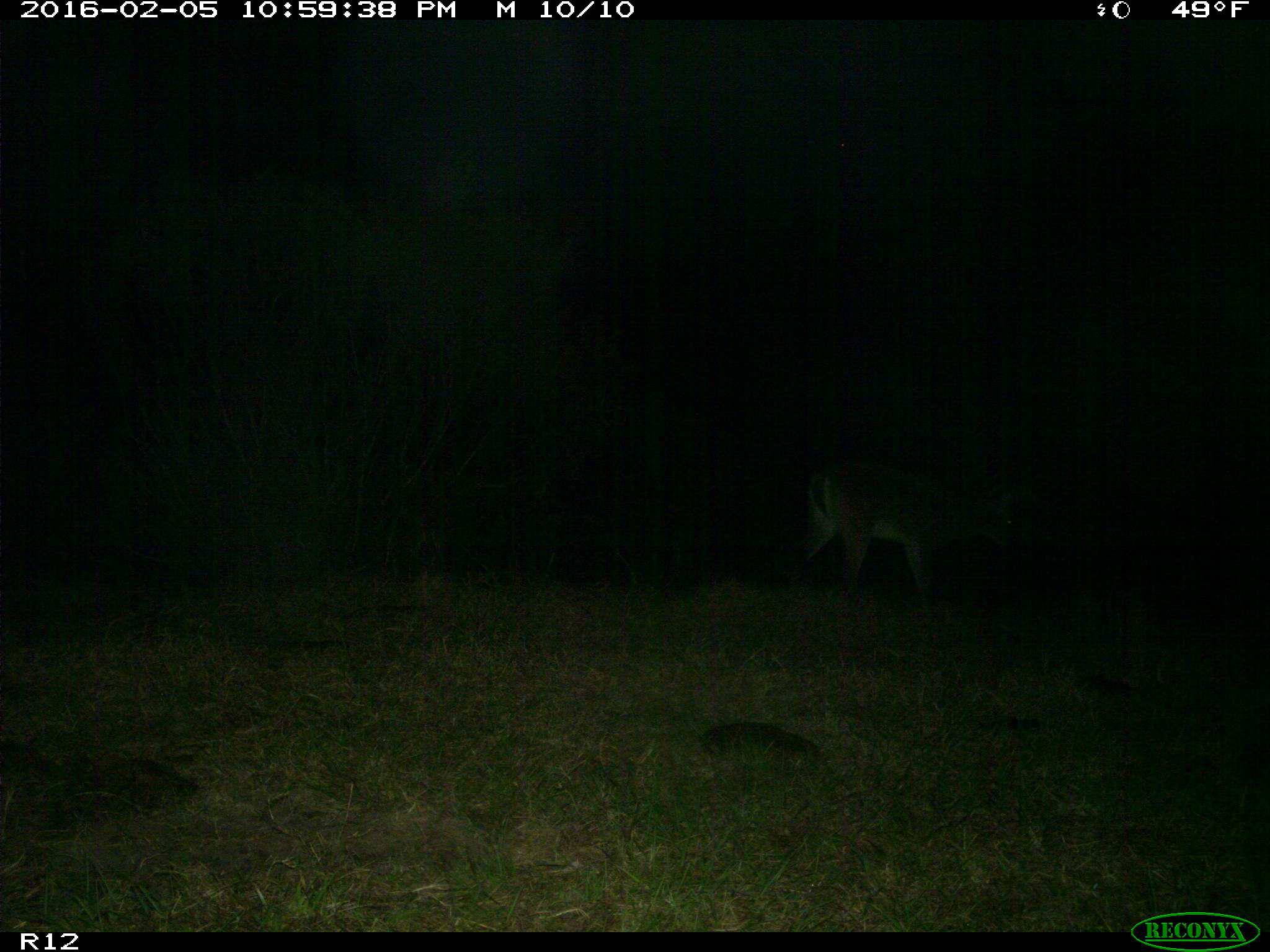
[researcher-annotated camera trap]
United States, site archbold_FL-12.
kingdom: Animalia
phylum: Chordata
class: Mammalia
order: Artiodactyla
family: Cervidae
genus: Odocoileus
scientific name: Odocoileus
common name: deer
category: unidentified deer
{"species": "unidentified deer (deer) (Odocoileus)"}